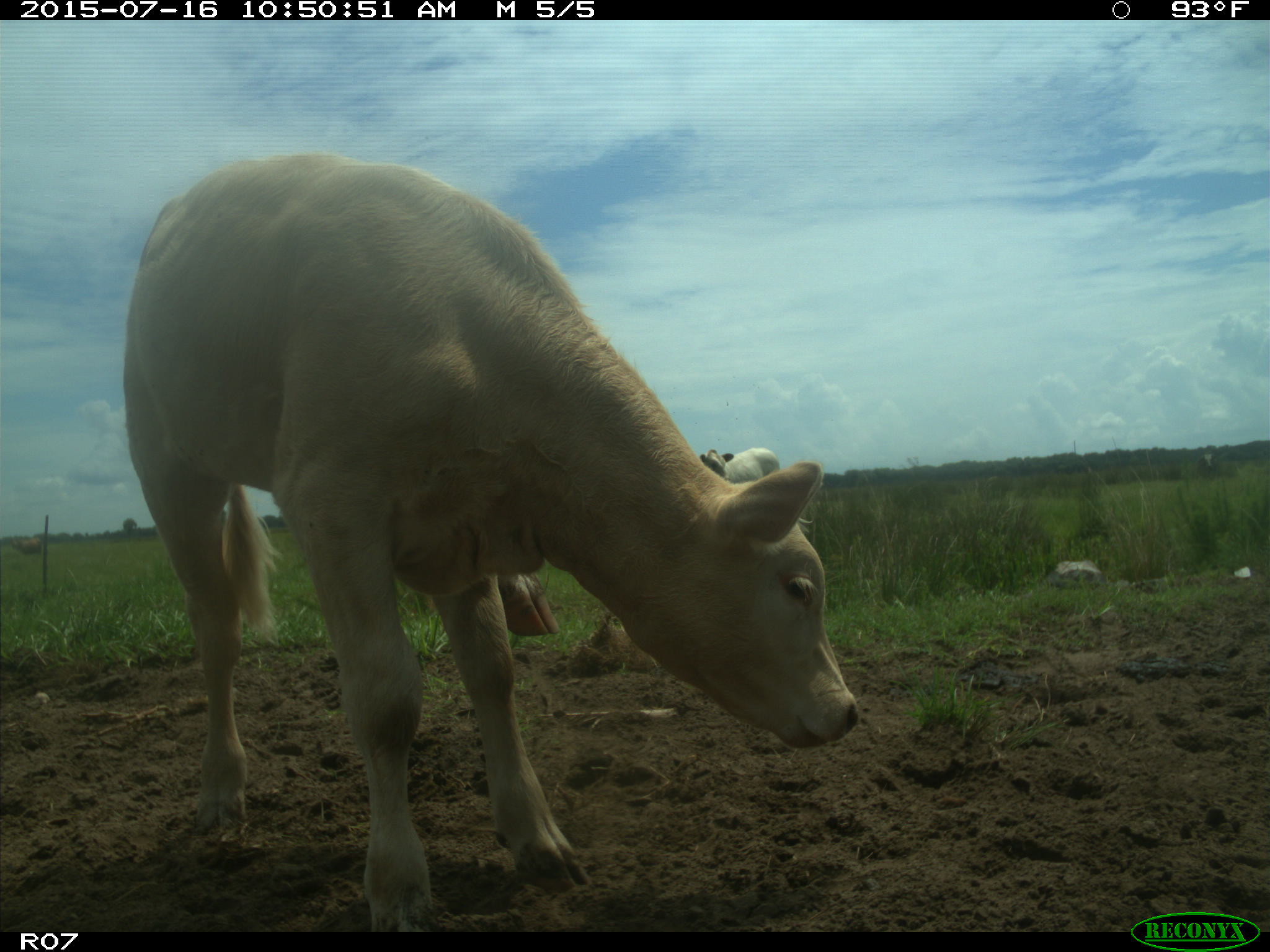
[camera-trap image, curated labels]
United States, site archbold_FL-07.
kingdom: Animalia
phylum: Chordata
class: Mammalia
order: Artiodactyla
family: Bovidae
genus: Bos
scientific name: Bos taurus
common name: domestic cow